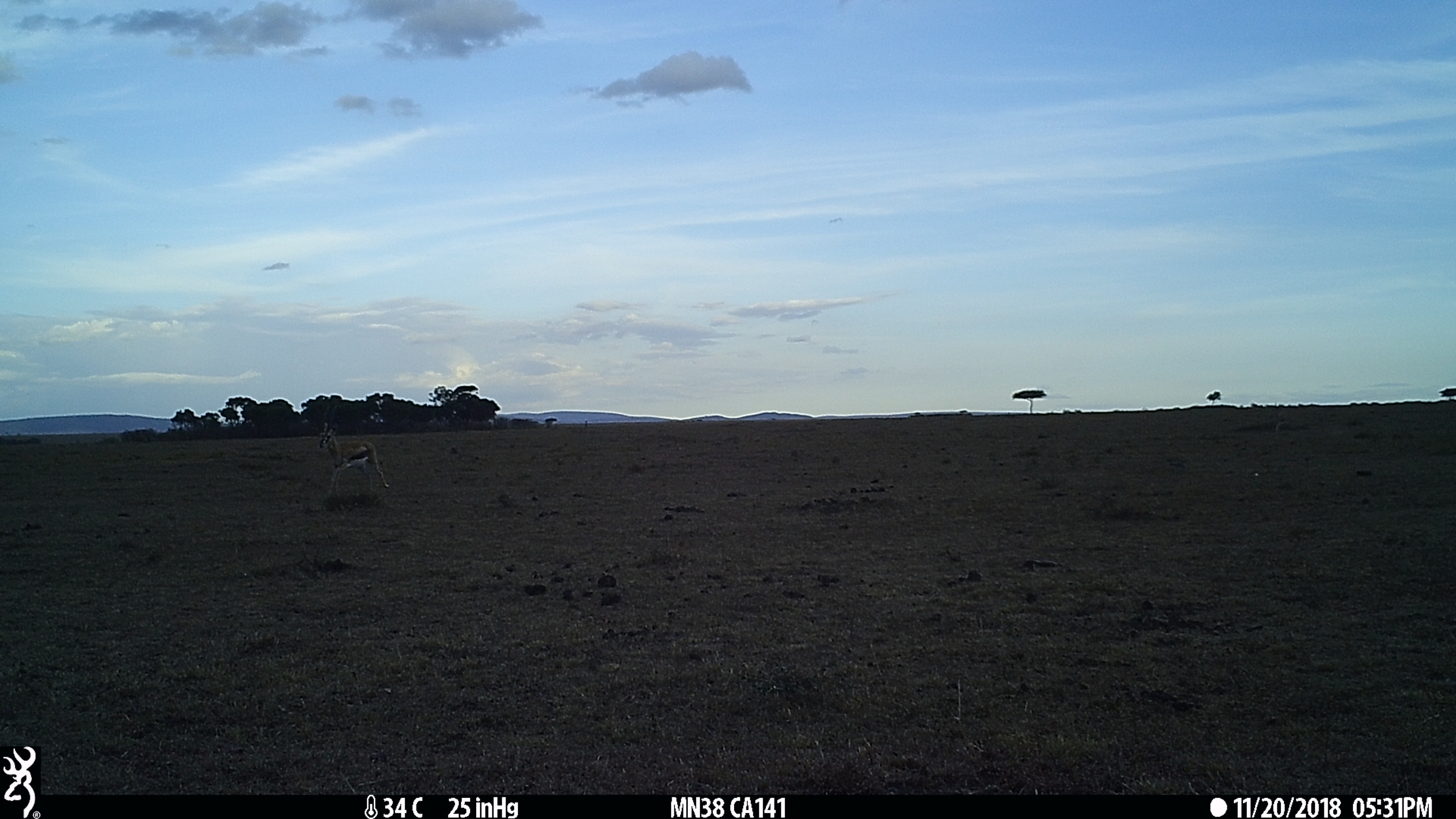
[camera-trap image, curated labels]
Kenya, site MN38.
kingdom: Animalia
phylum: Chordata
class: Mammalia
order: Artiodactyla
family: Bovidae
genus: Eudorcas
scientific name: Eudorcas thomsonii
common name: thomon's gazelle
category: gazelle thomsons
Gazelle thomsons (thomon's gazelle) (Eudorcas thomsonii).